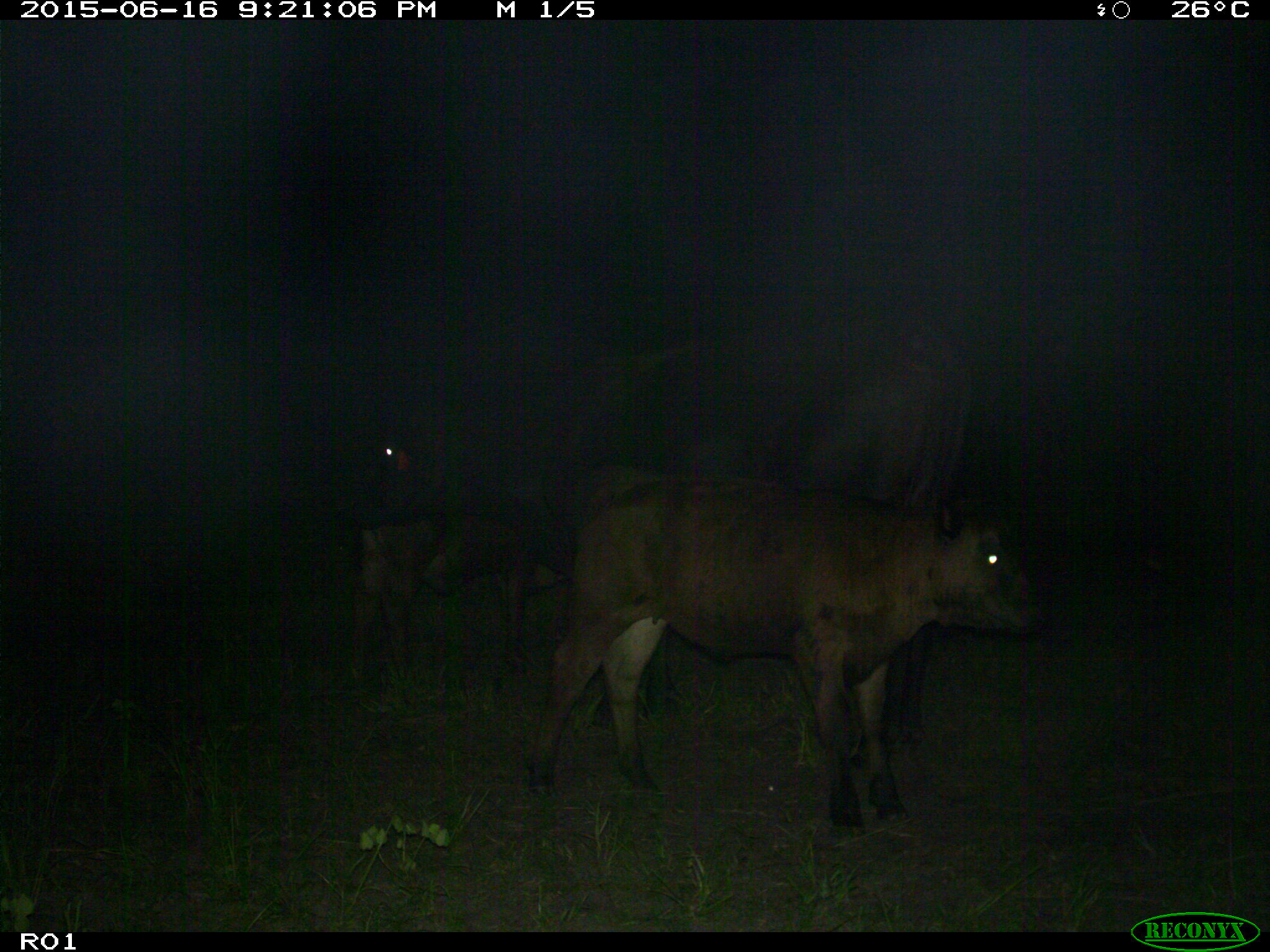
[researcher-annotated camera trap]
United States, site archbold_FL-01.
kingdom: Animalia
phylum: Chordata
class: Mammalia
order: Artiodactyla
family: Bovidae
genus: Bos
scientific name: Bos taurus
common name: domestic cow